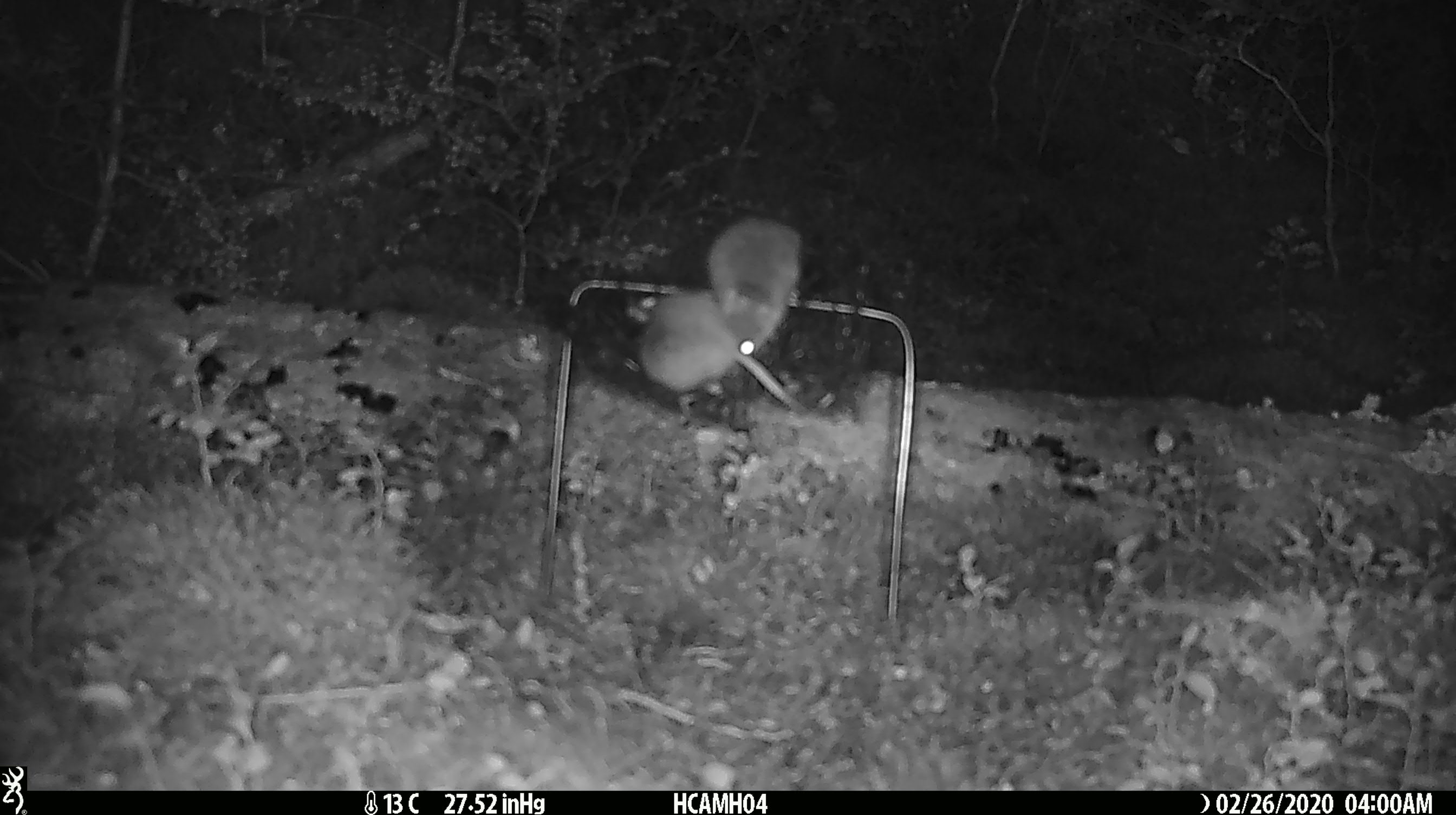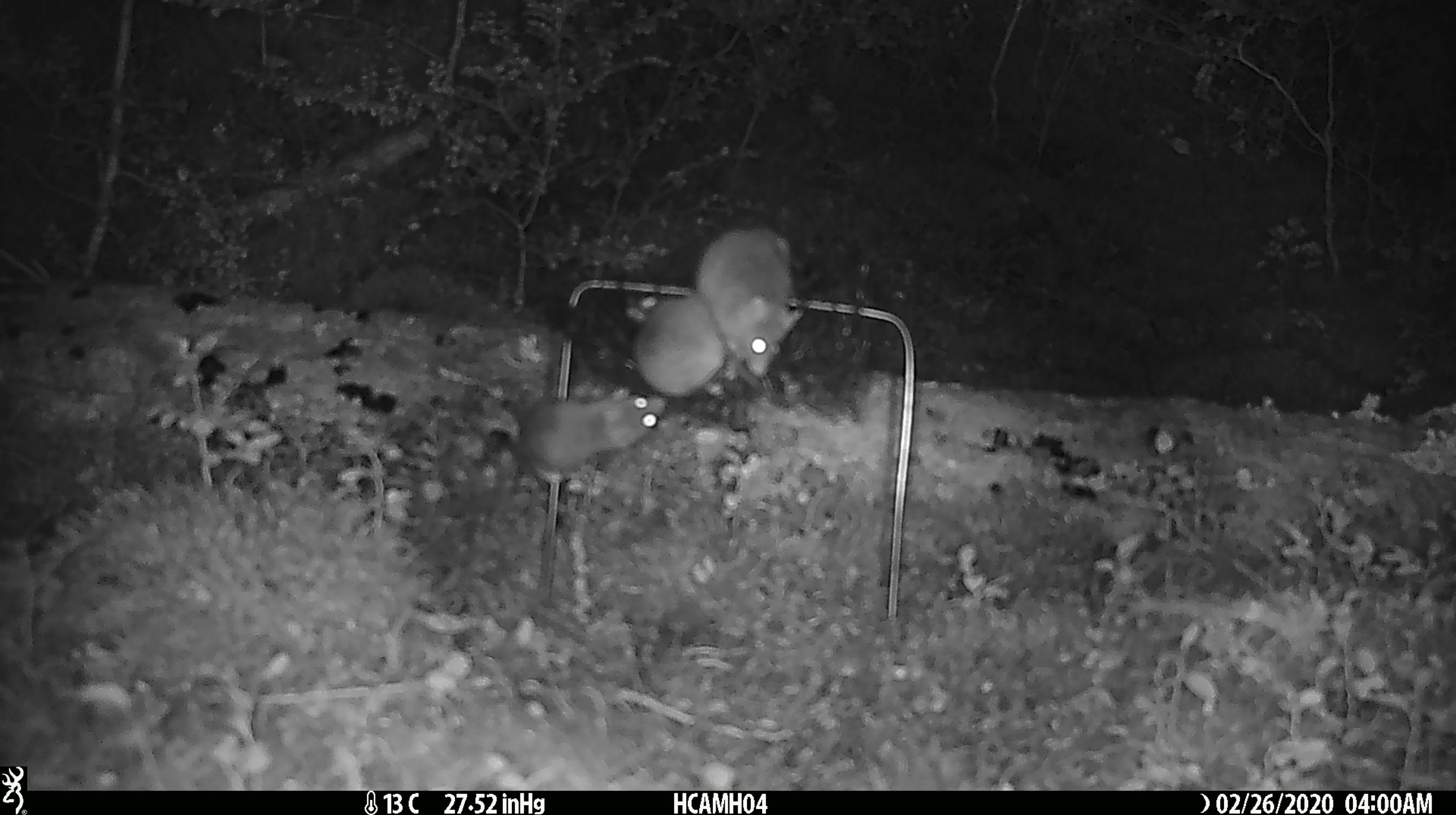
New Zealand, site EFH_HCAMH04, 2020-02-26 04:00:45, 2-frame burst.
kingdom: Animalia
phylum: Chordata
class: Mammalia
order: Rodentia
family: Muridae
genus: Mus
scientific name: Mus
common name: mouse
Mouse (Mus).